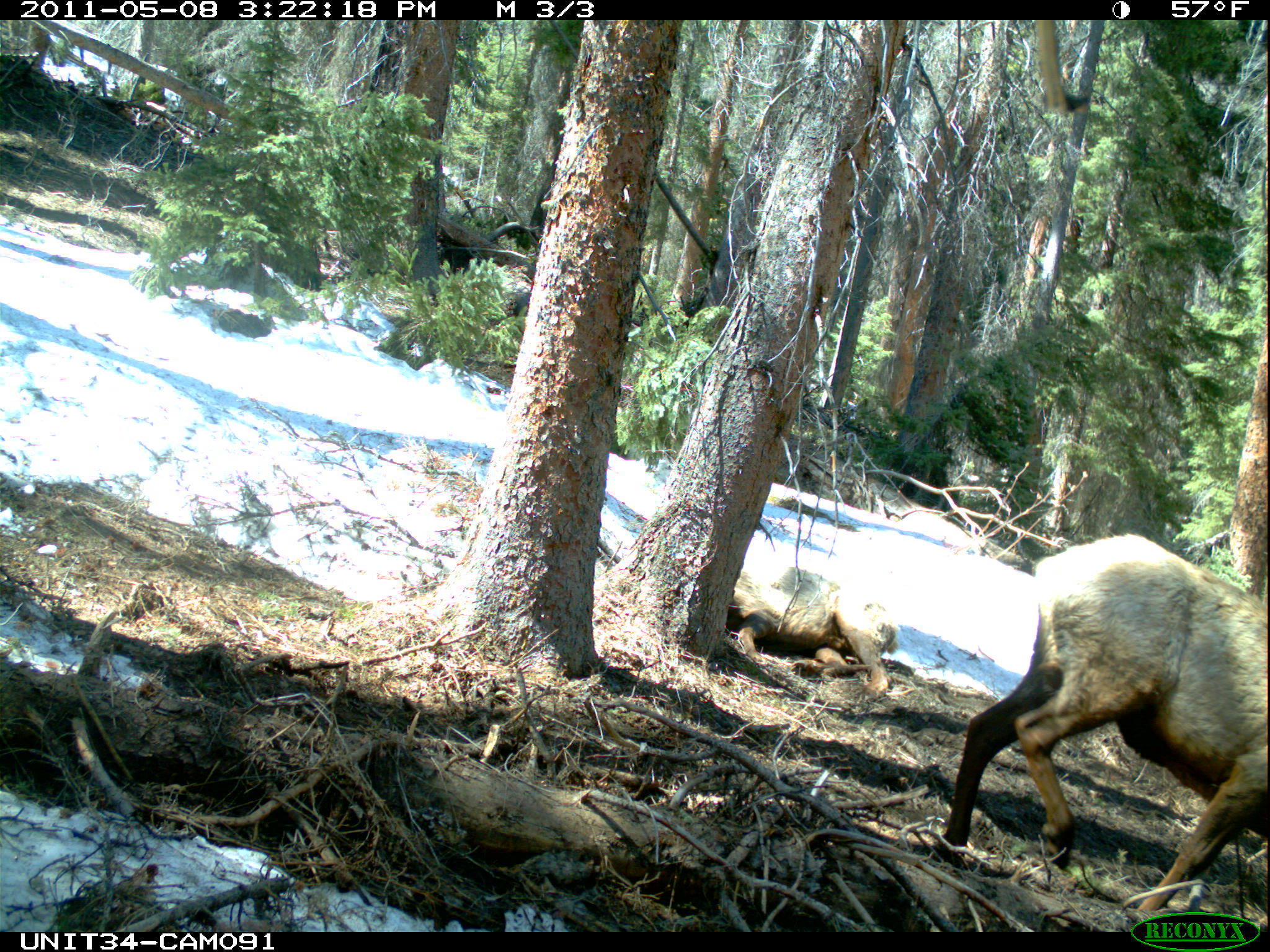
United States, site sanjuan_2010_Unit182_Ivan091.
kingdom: Animalia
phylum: Chordata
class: Mammalia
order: Artiodactyla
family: Cervidae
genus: Cervus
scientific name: Cervus elaphus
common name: red deer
Cervus elaphus (red deer).